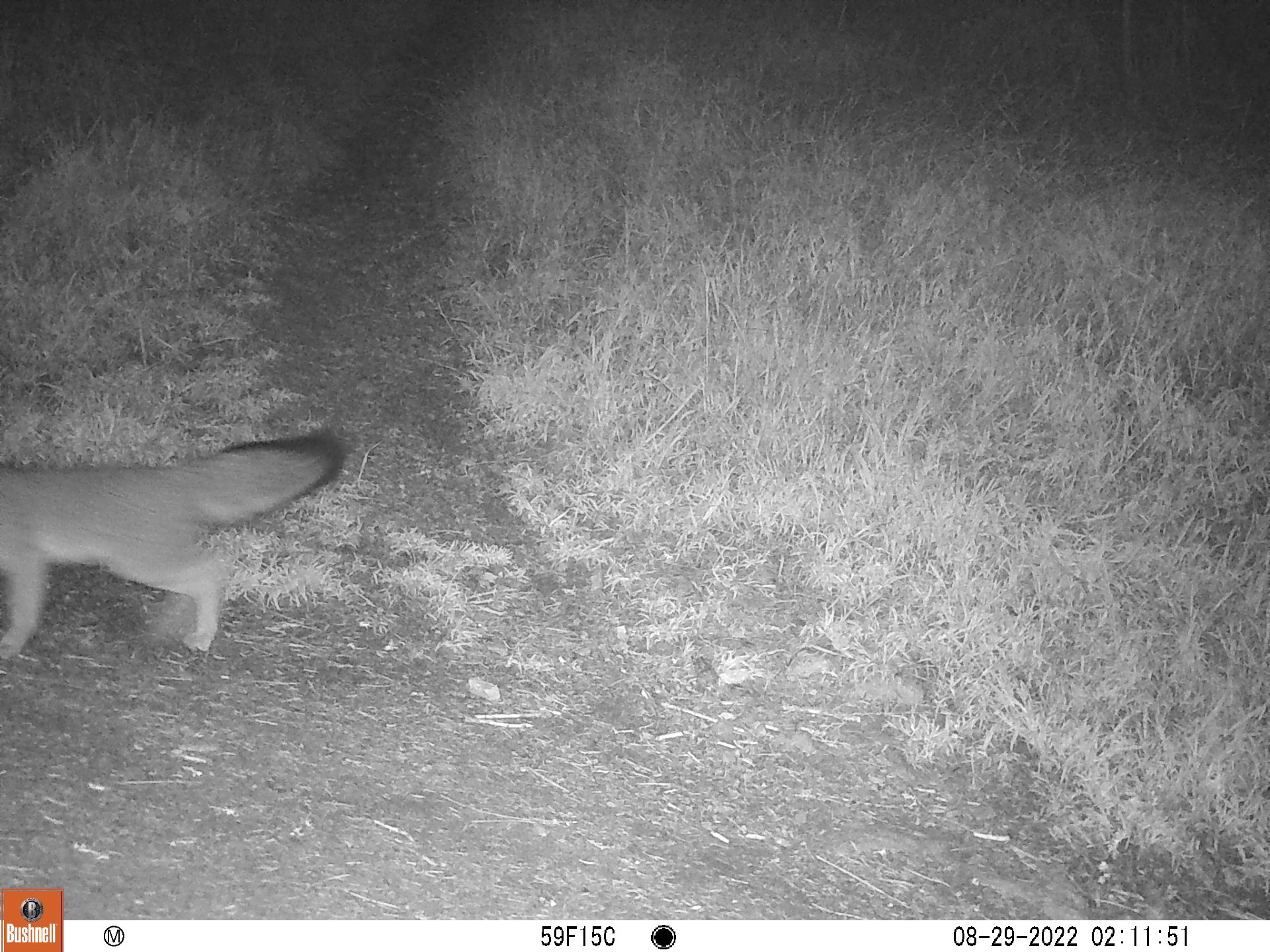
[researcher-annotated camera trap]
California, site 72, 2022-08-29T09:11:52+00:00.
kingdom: Animalia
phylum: Chordata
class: Mammalia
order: Carnivora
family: Canidae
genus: Urocyon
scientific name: Urocyon cinereoargenteus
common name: gray fox